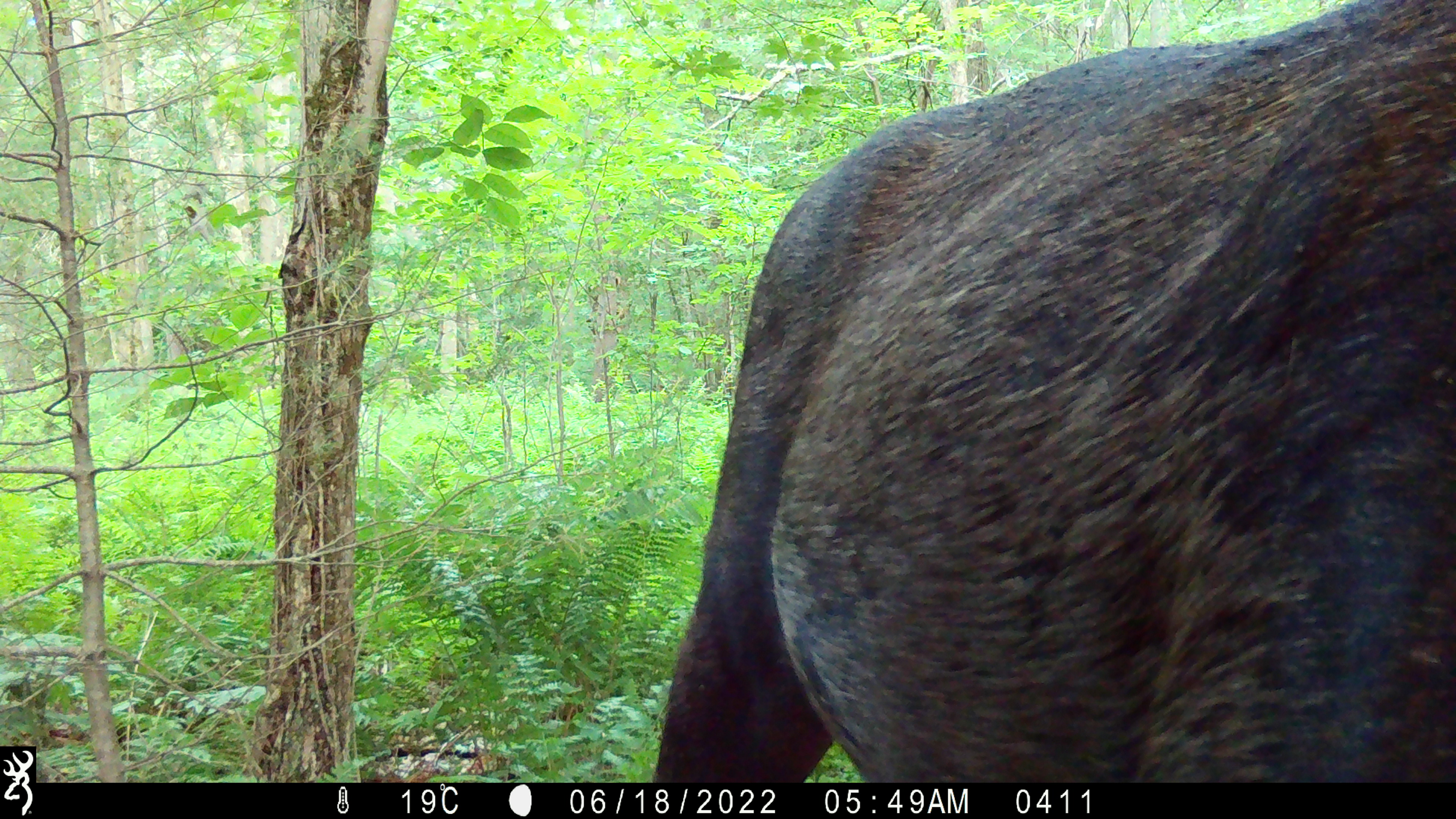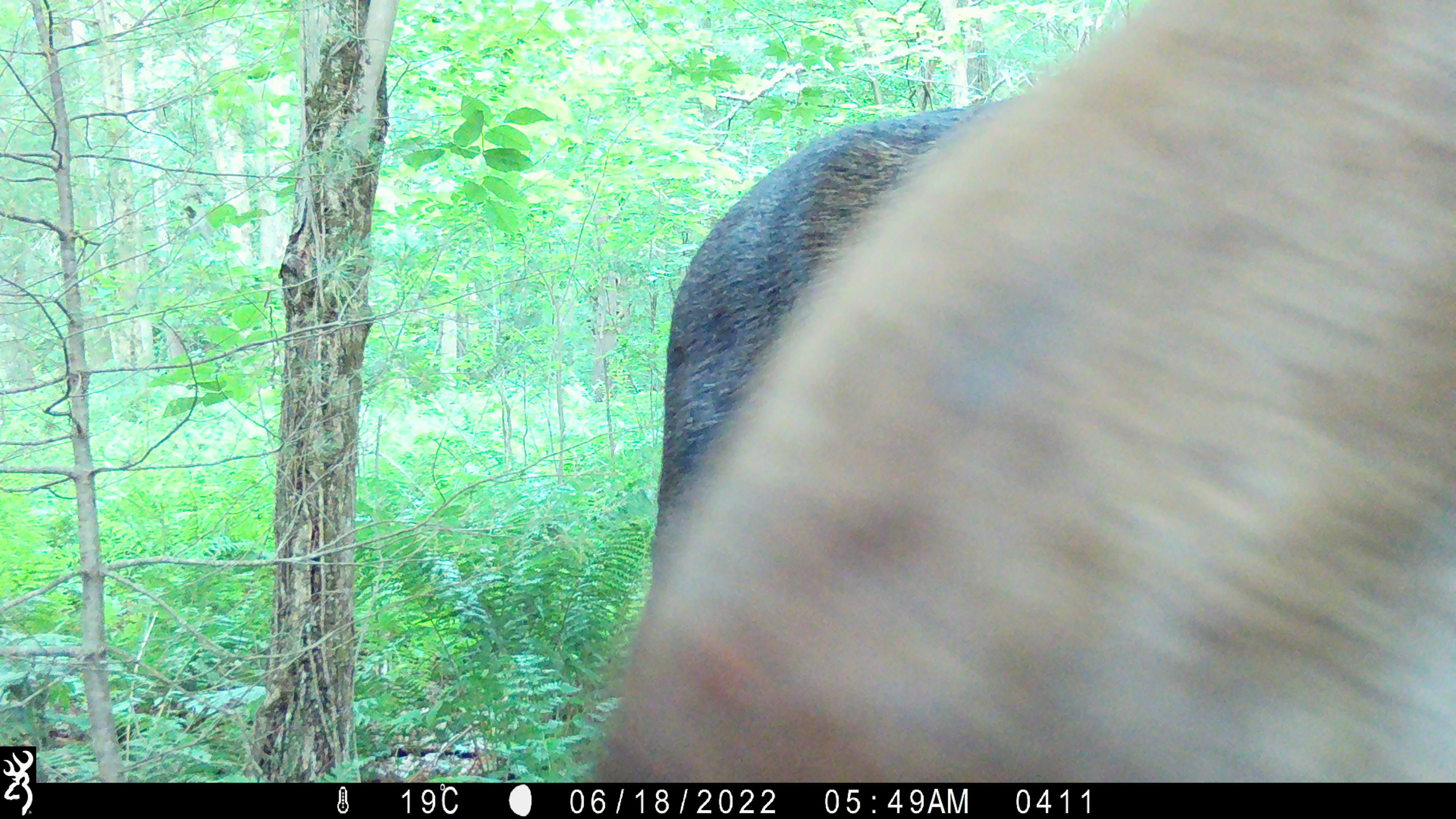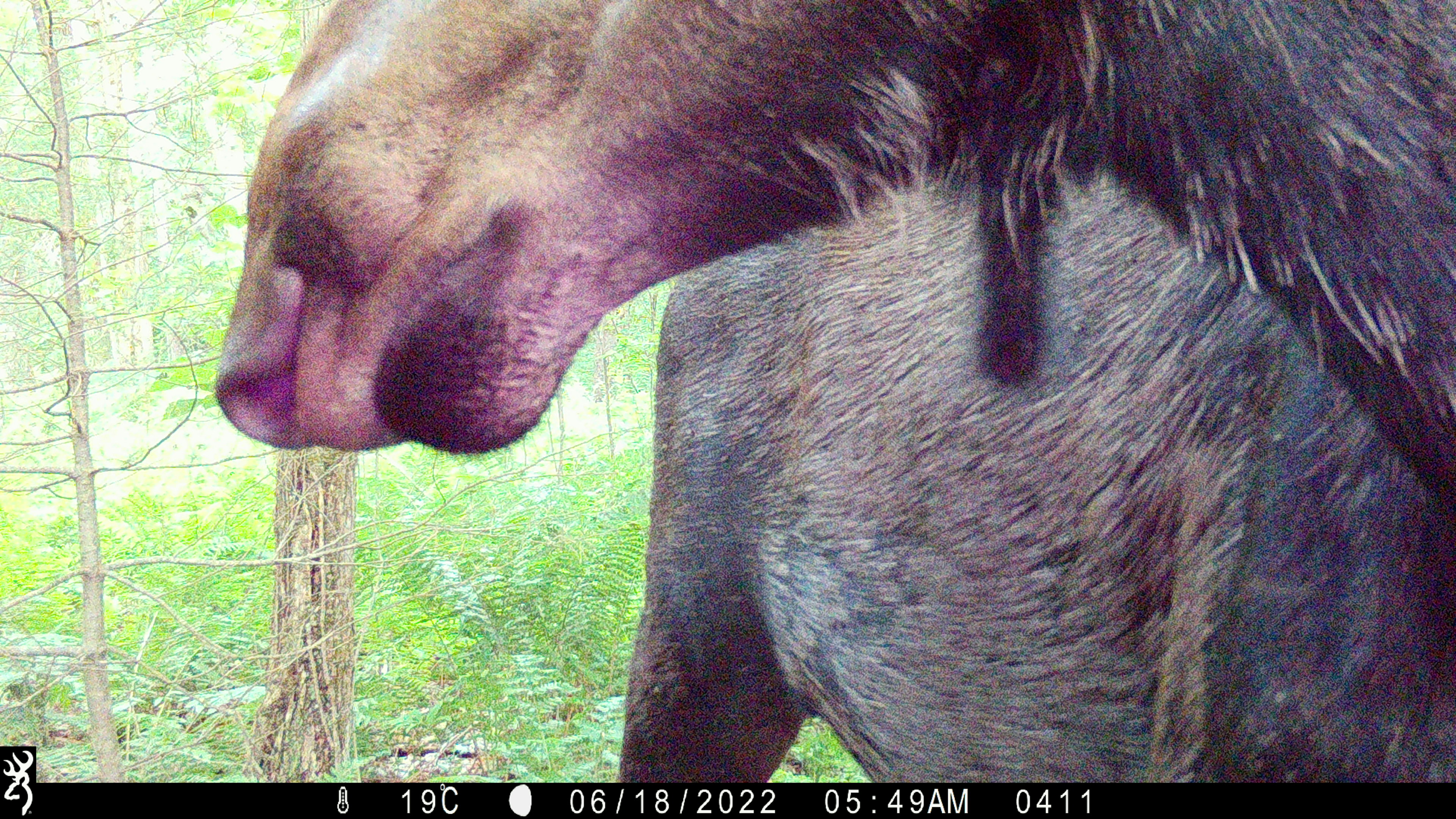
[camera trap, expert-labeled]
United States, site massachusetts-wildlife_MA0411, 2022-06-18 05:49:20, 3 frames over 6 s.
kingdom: Animalia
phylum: Chordata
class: Mammalia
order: Artiodactyla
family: Cervidae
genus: Alces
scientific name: Alces alces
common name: moose